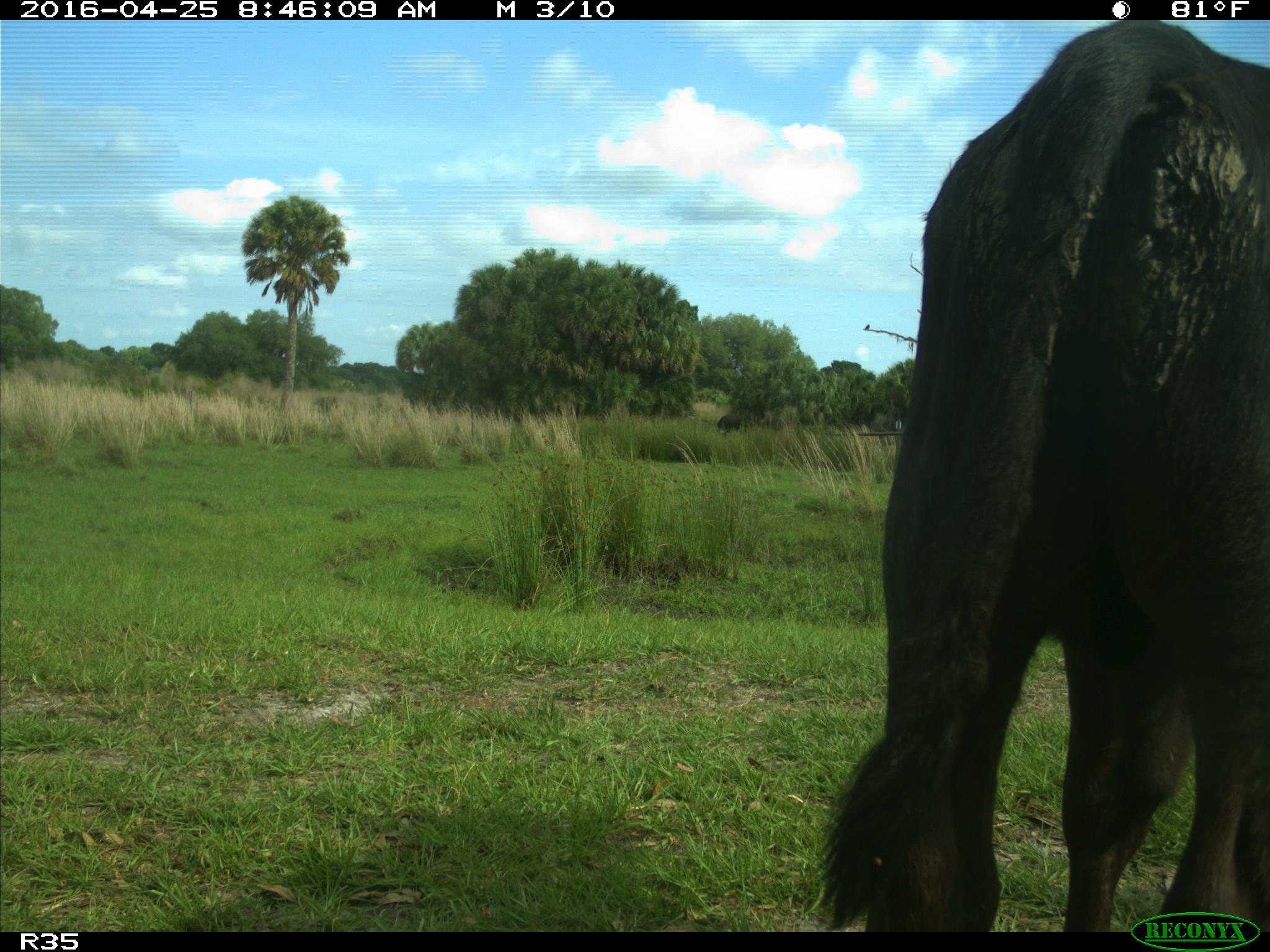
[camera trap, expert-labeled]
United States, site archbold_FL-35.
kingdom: Animalia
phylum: Chordata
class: Mammalia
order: Artiodactyla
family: Bovidae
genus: Bos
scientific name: Bos taurus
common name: domestic cow